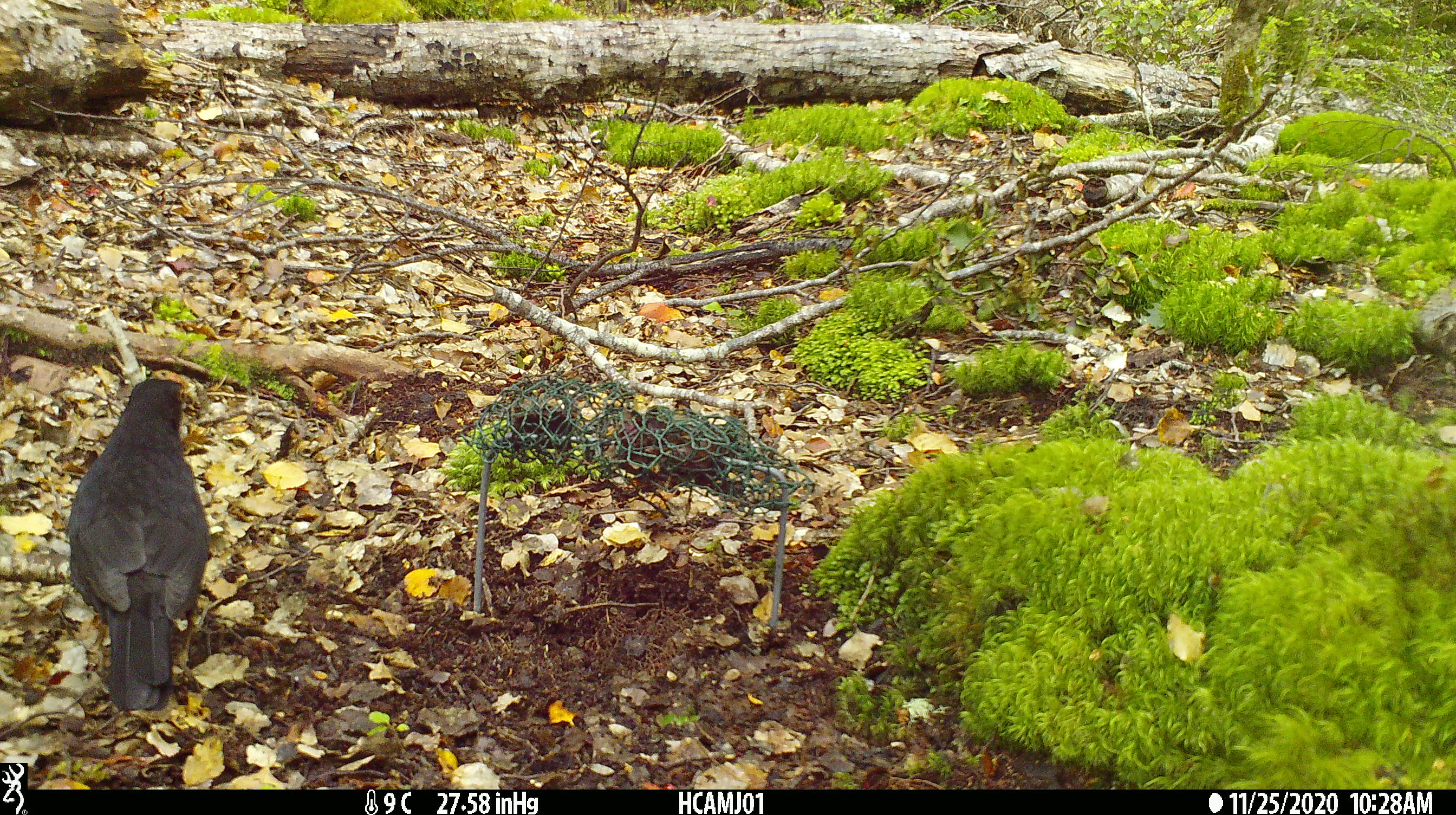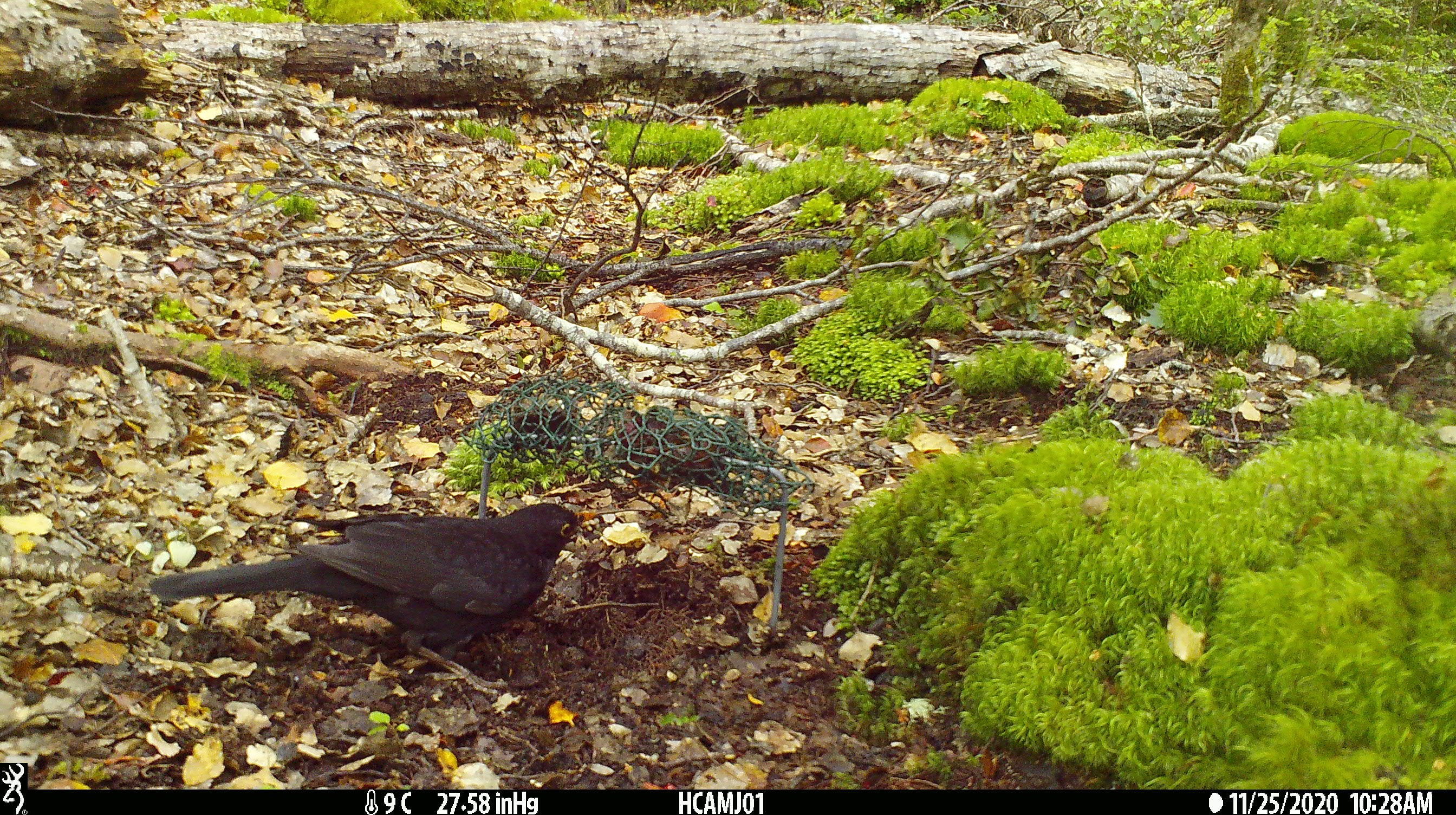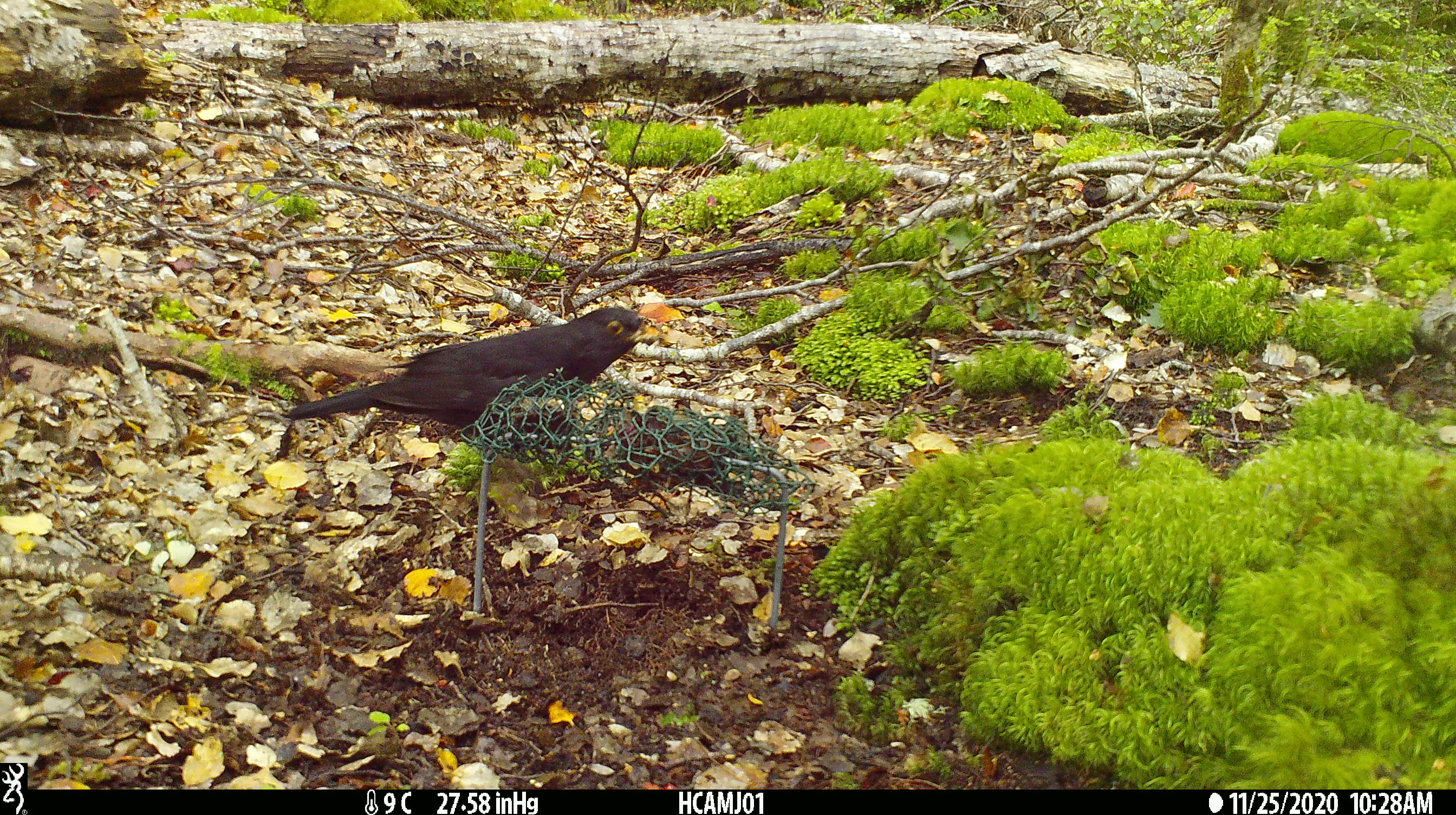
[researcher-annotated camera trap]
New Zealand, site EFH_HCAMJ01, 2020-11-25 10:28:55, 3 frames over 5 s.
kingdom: Animalia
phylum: Chordata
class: Aves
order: Passeriformes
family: Turdidae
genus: Turdus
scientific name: Turdus merula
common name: eurasian blackbird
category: blackbird